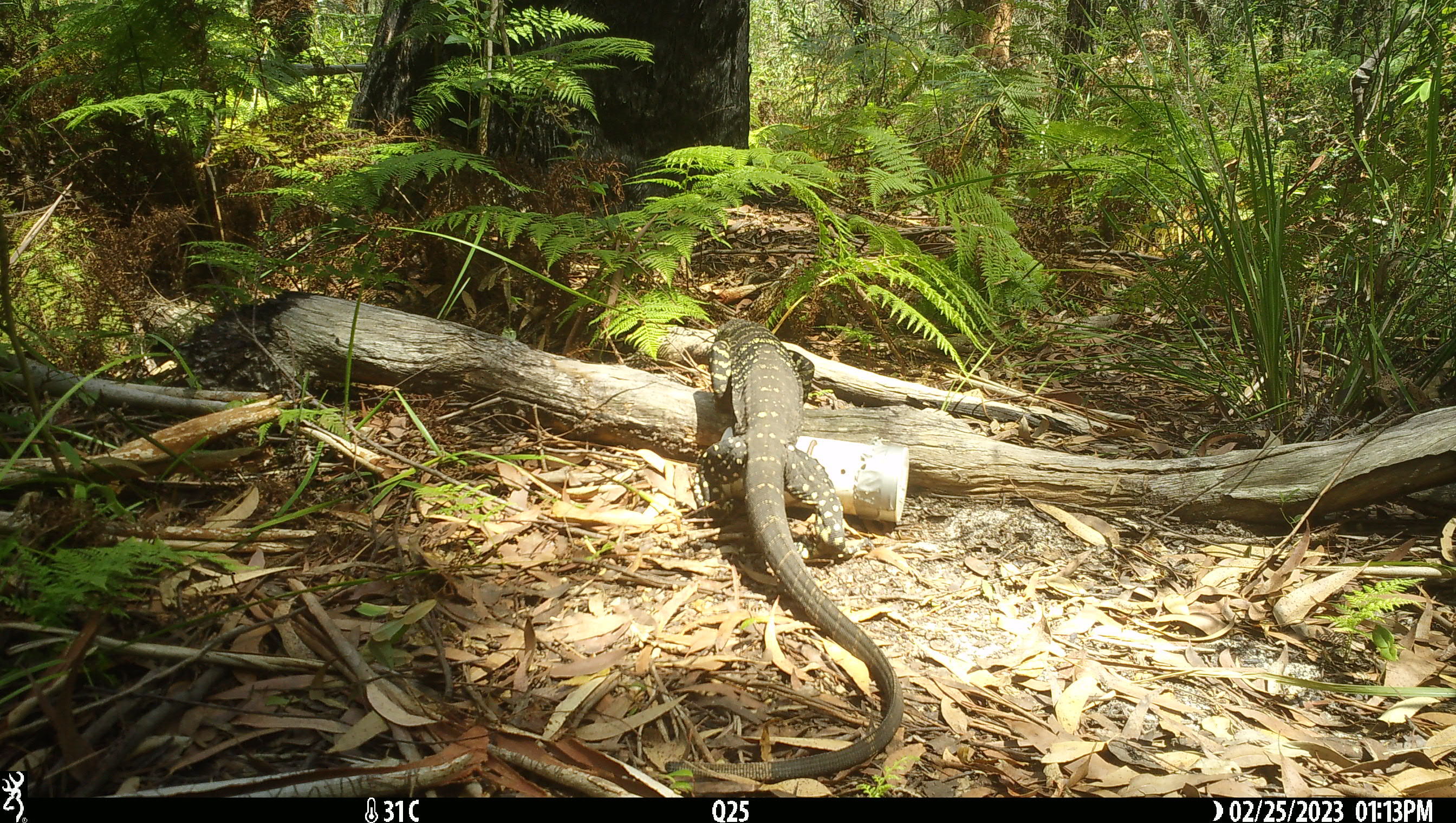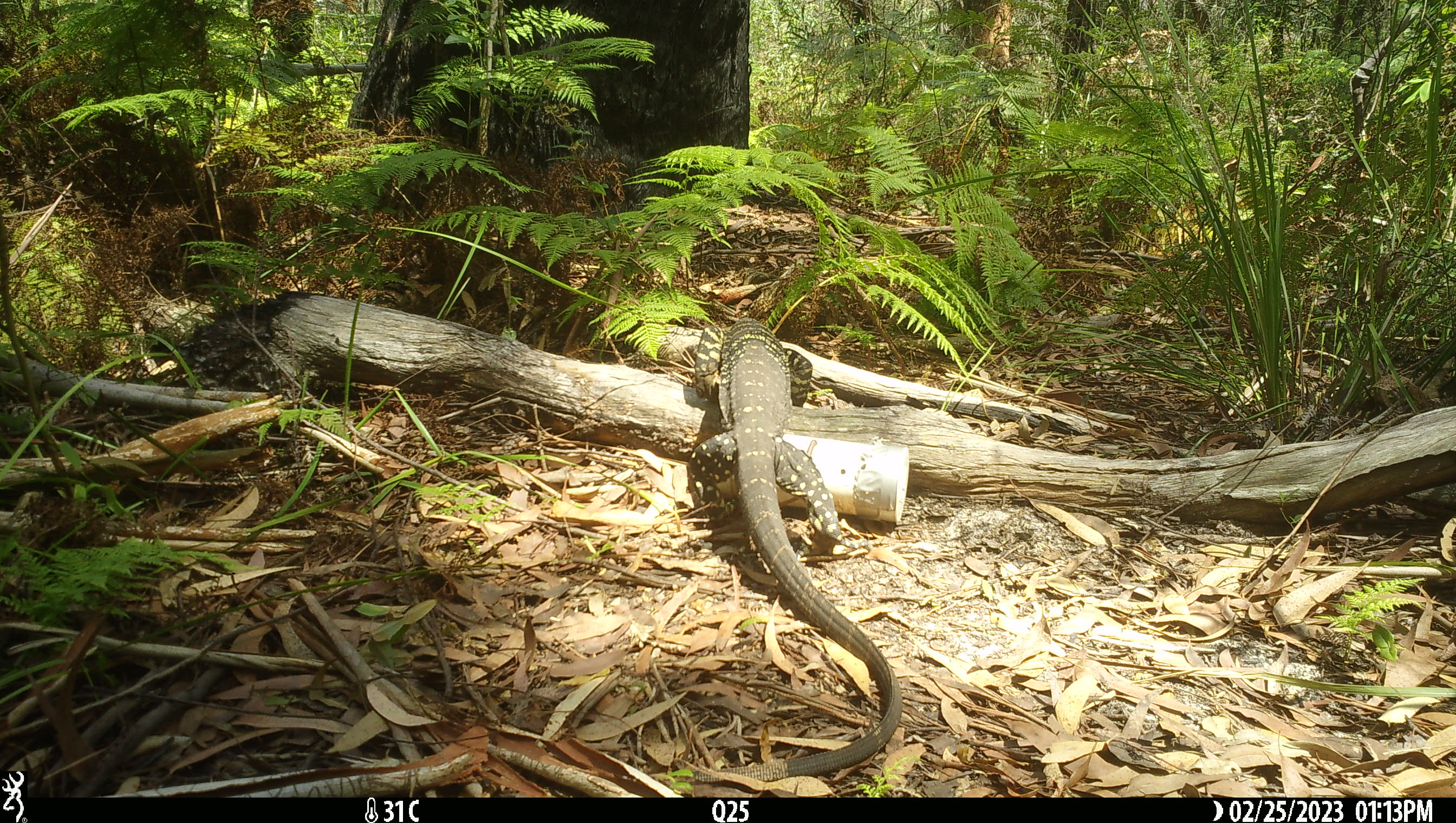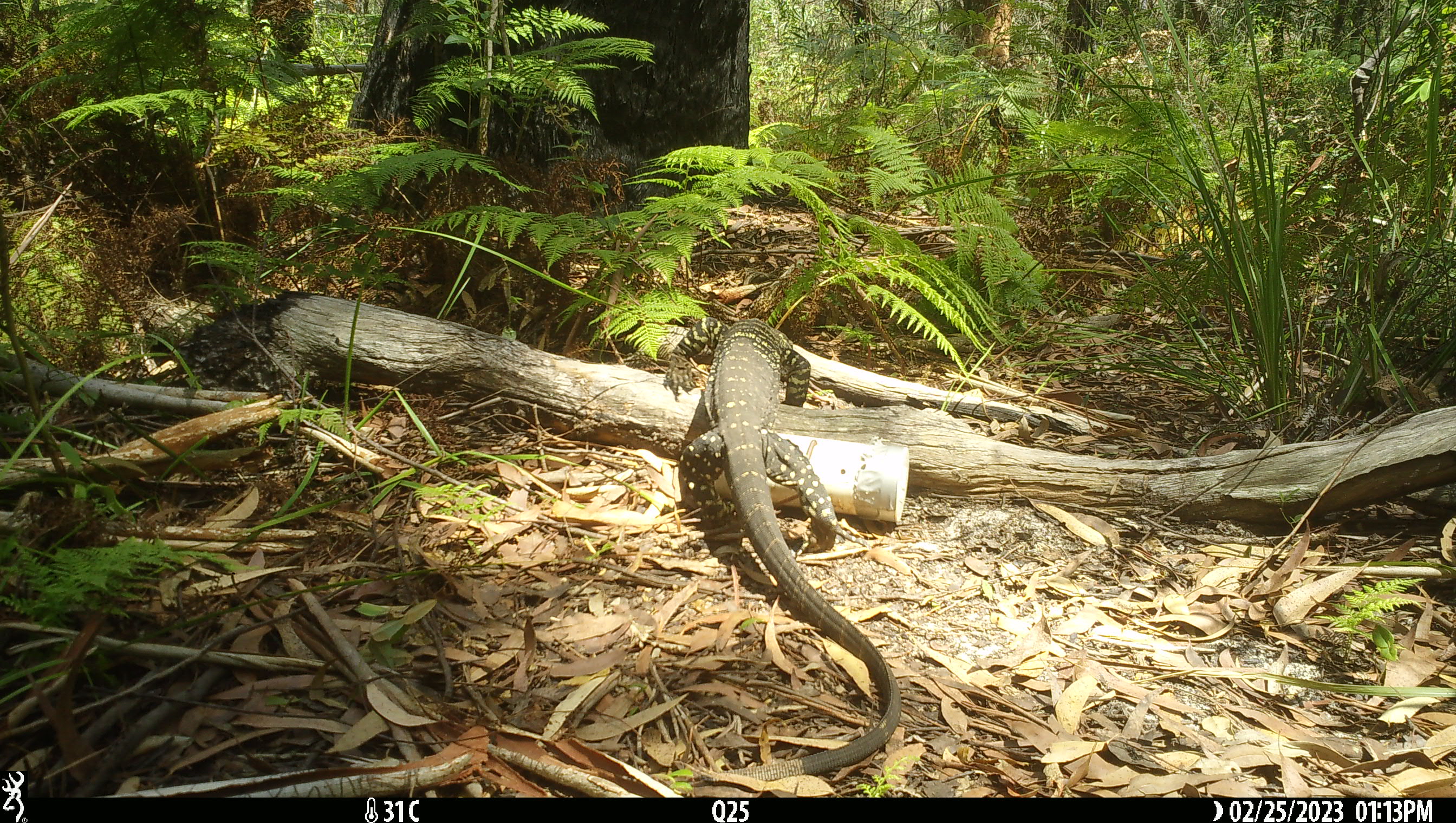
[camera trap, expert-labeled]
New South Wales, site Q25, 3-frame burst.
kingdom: Animalia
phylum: Chordata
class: Reptilia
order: Squamata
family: Varanidae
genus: Varanus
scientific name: Varanus varius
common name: lace monitor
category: goanna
Goanna (lace monitor) (Varanus varius).